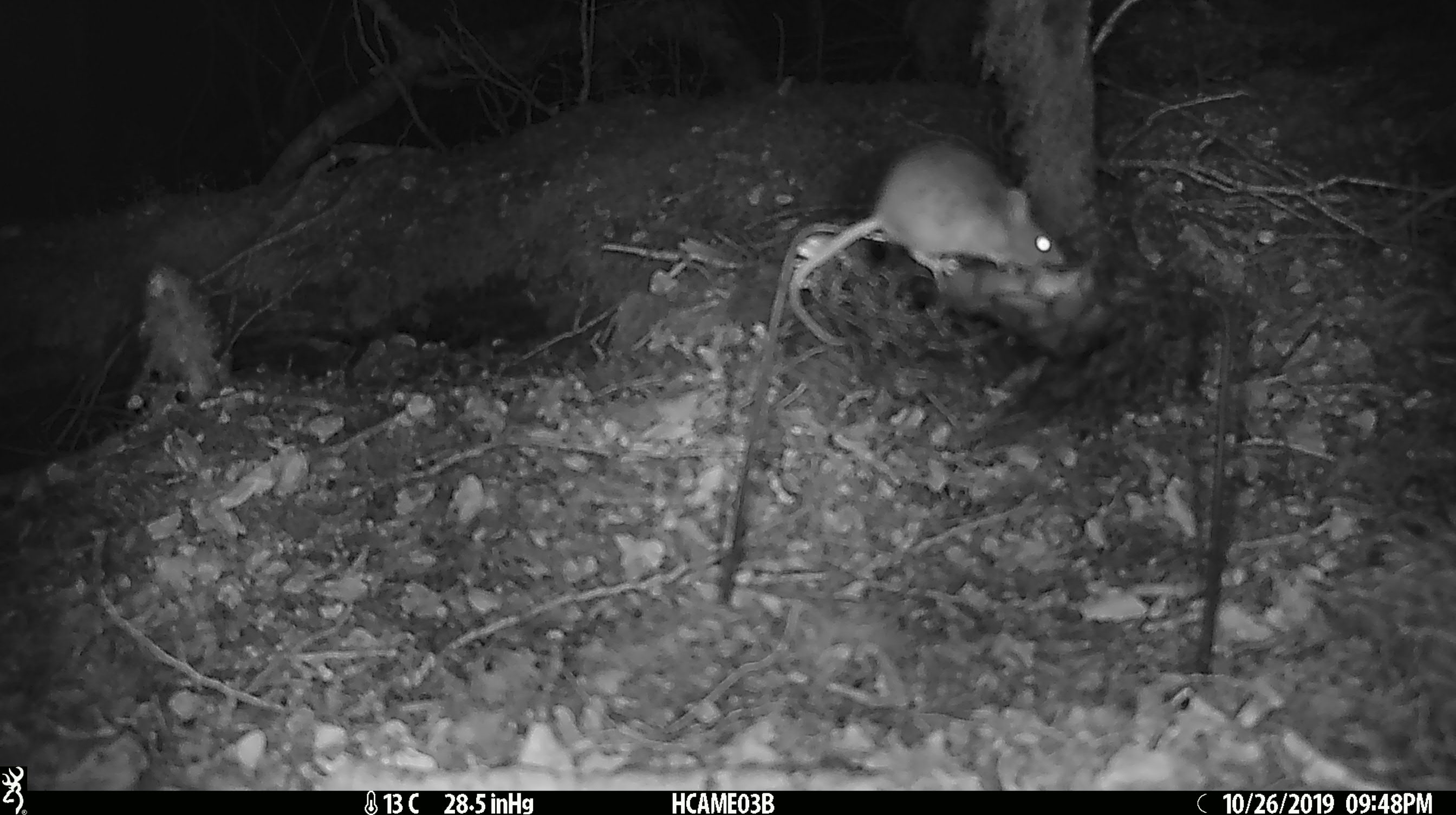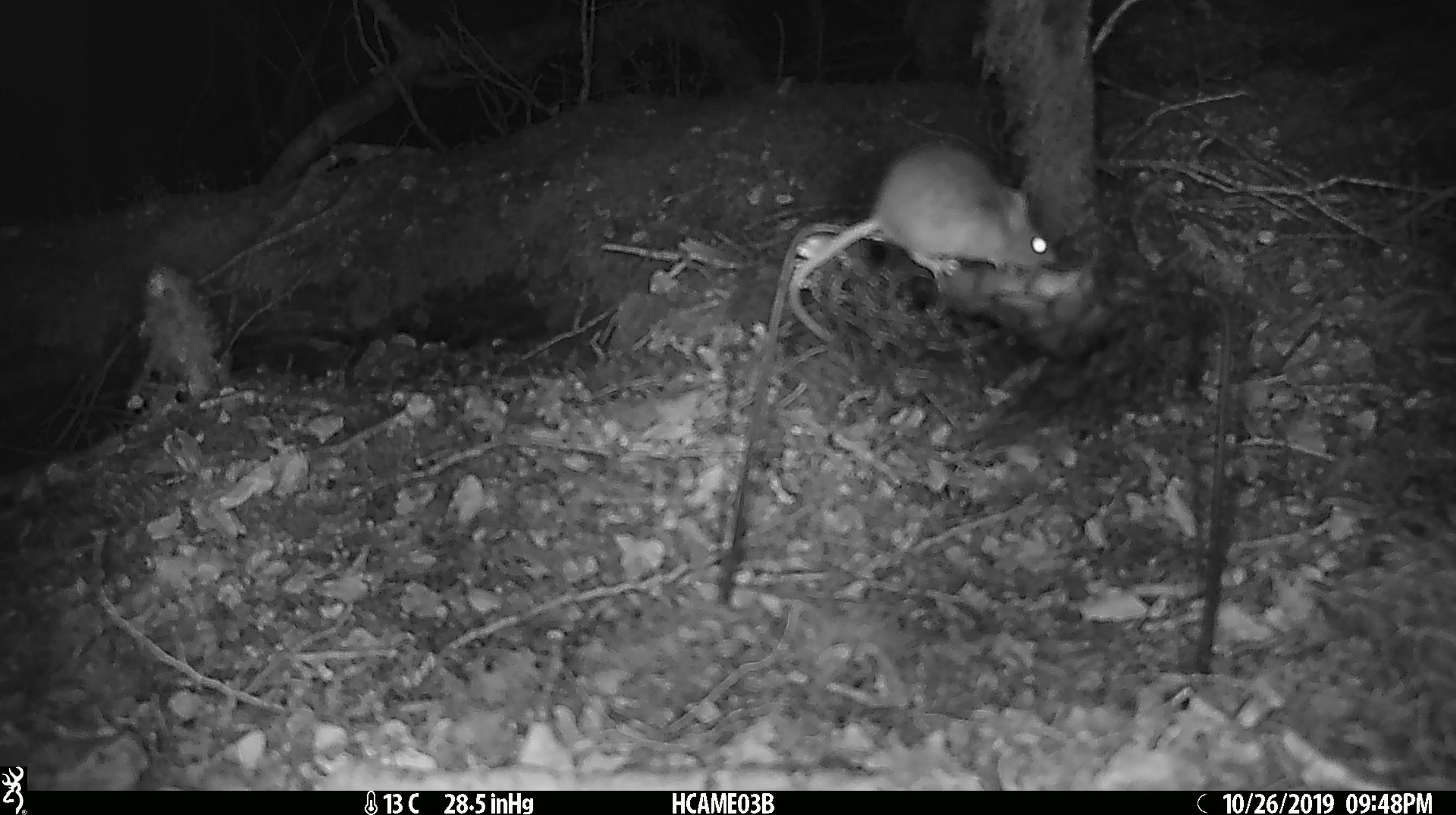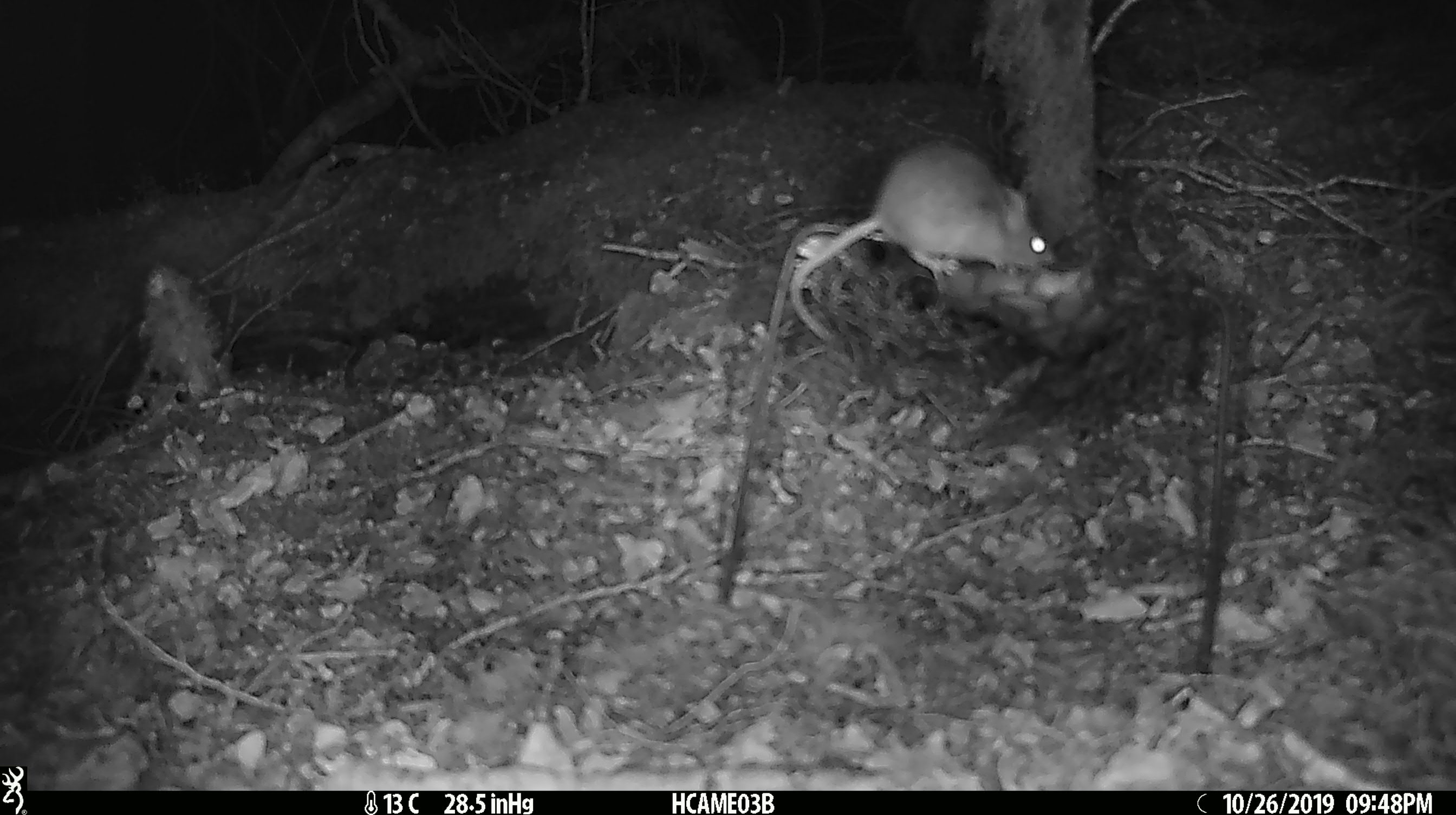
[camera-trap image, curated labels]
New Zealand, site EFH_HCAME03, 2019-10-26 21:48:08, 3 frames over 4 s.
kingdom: Animalia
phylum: Chordata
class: Mammalia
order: Rodentia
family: Muridae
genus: Mus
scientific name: Mus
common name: mouse